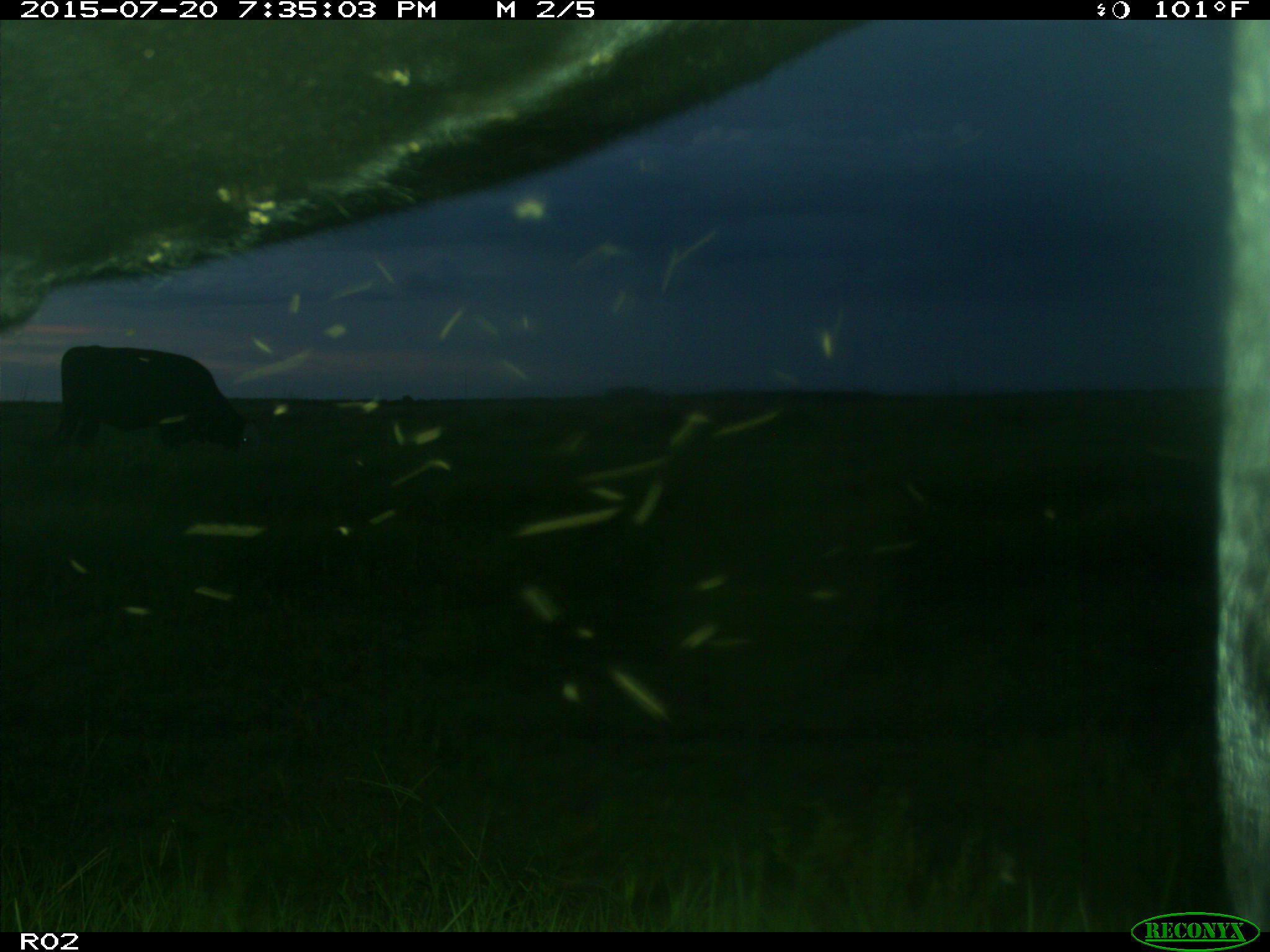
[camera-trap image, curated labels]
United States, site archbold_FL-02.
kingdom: Animalia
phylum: Chordata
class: Mammalia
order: Artiodactyla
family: Bovidae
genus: Bos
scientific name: Bos taurus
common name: domestic cow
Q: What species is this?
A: Bos taurus (domestic cow).